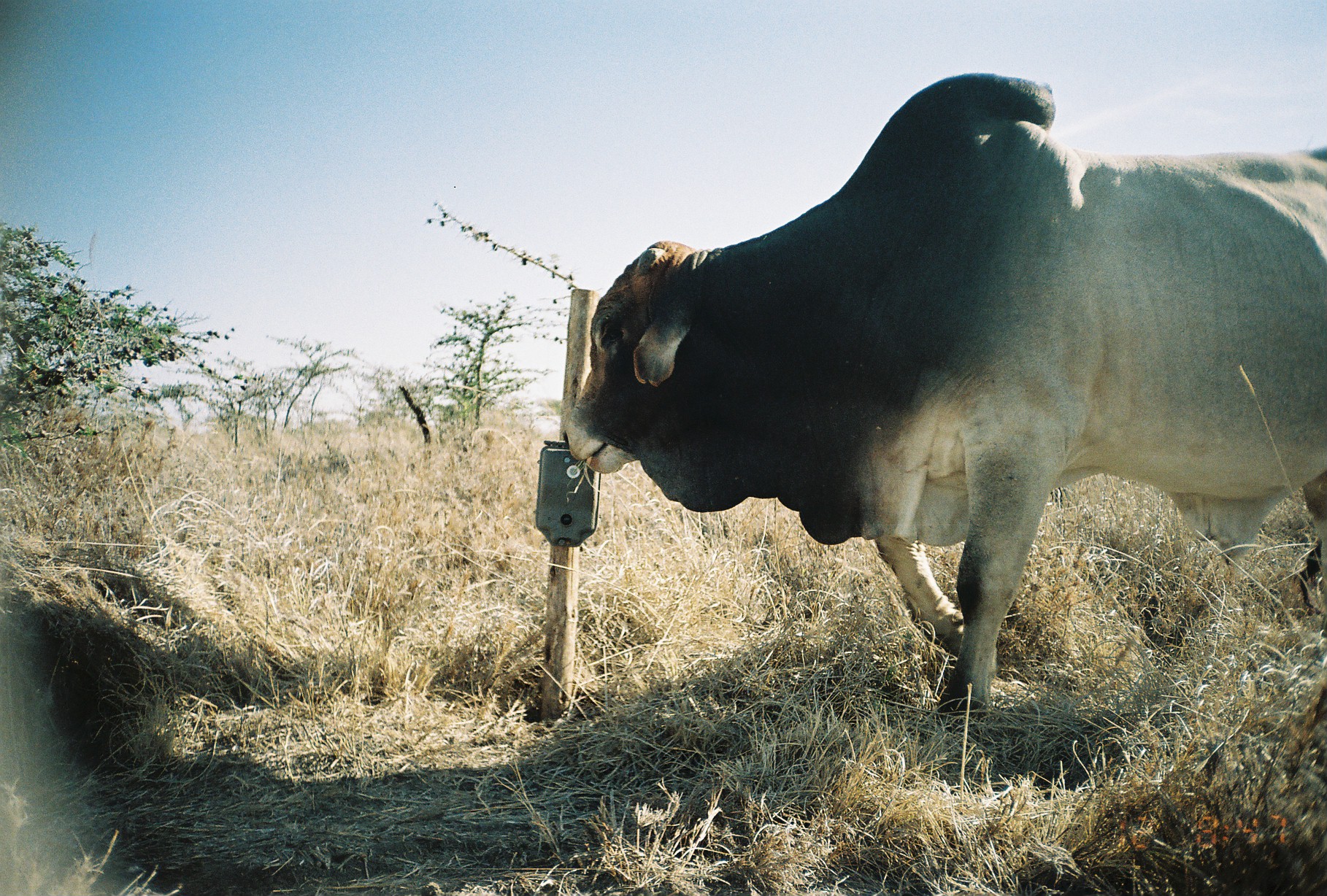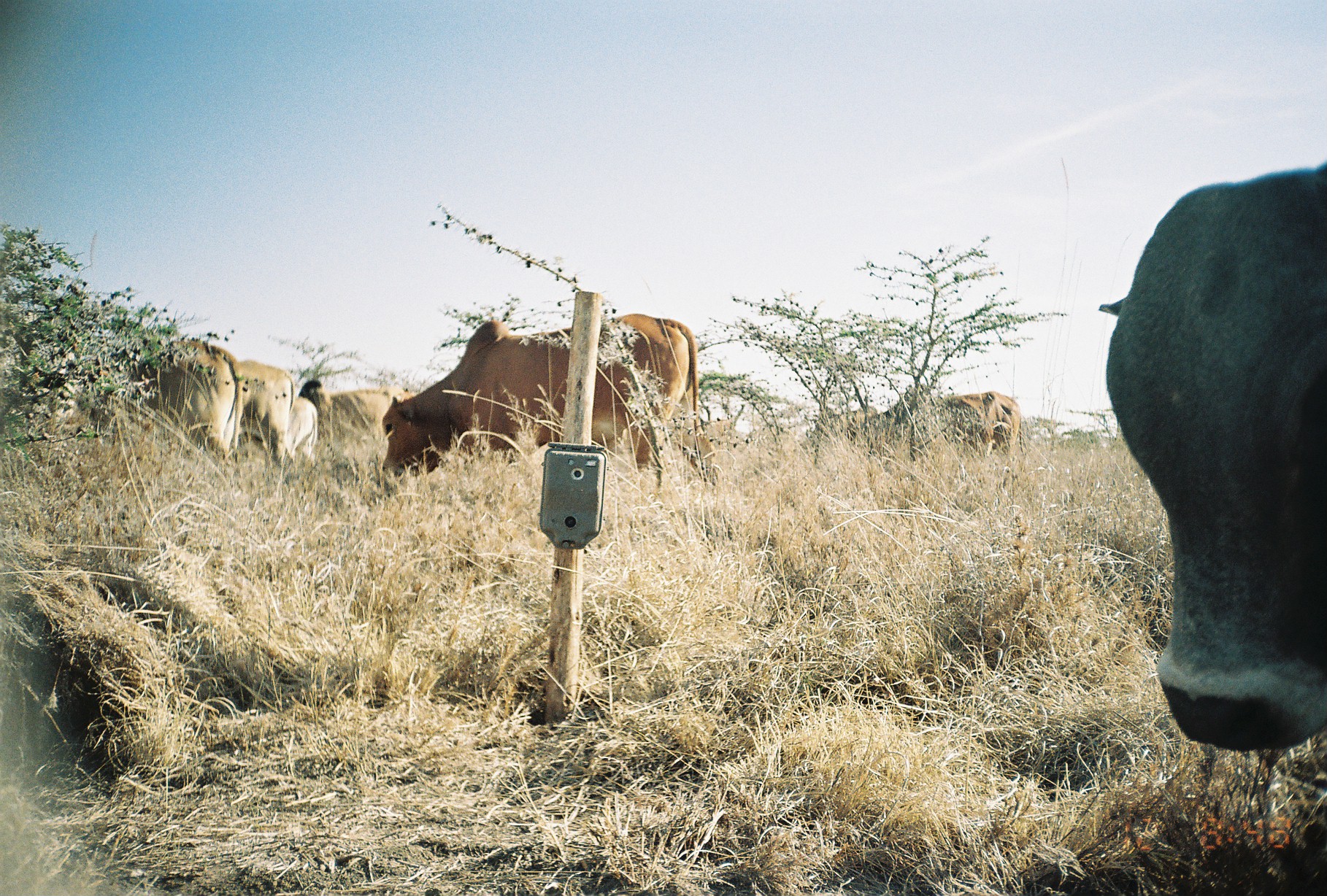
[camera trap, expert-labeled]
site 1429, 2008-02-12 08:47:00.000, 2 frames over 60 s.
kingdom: Animalia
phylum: Chordata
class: Mammalia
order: Artiodactyla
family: Bovidae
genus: Bos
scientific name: Bos taurus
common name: domestic cattle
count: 1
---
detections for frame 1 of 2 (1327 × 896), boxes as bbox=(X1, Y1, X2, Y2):
bos taurus: bbox=(560, 68, 1326, 712)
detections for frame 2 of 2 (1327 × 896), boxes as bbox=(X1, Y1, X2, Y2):
bos taurus: bbox=(1097, 162, 1327, 750); bbox=(380, 313, 714, 491); bbox=(132, 337, 243, 460); bbox=(298, 377, 415, 490); bbox=(238, 360, 294, 470); bbox=(944, 390, 1024, 461); bbox=(244, 395, 318, 467)